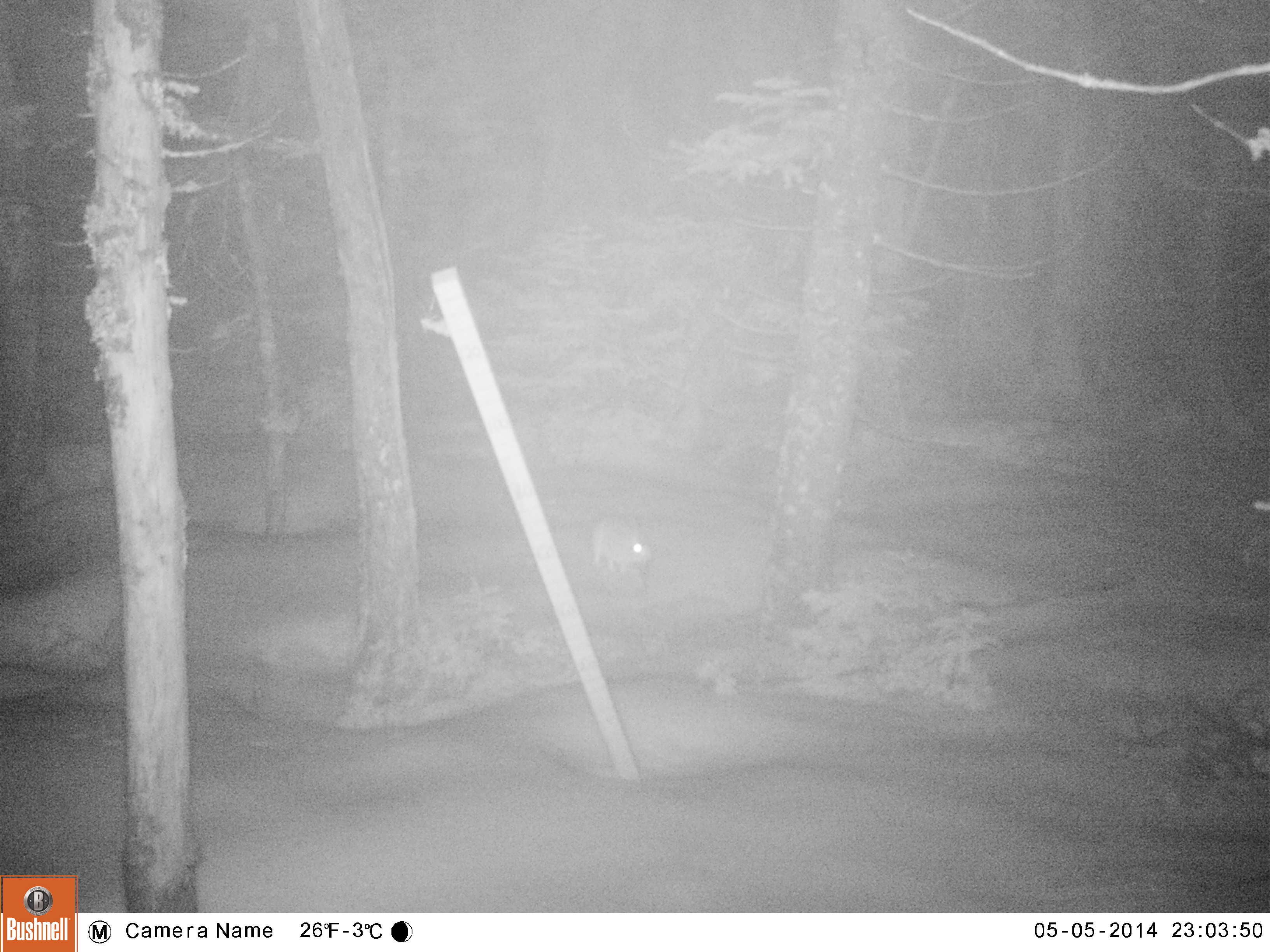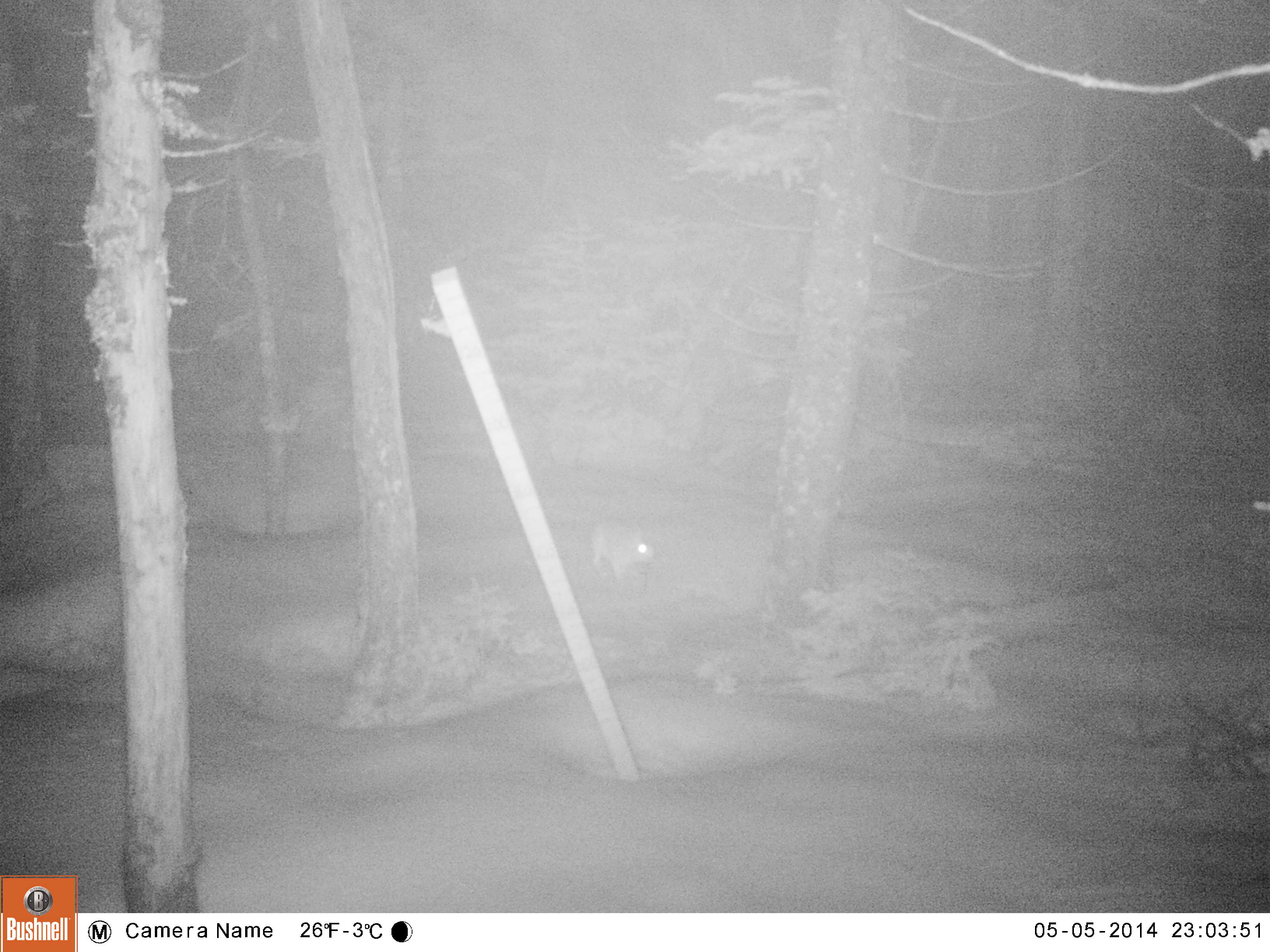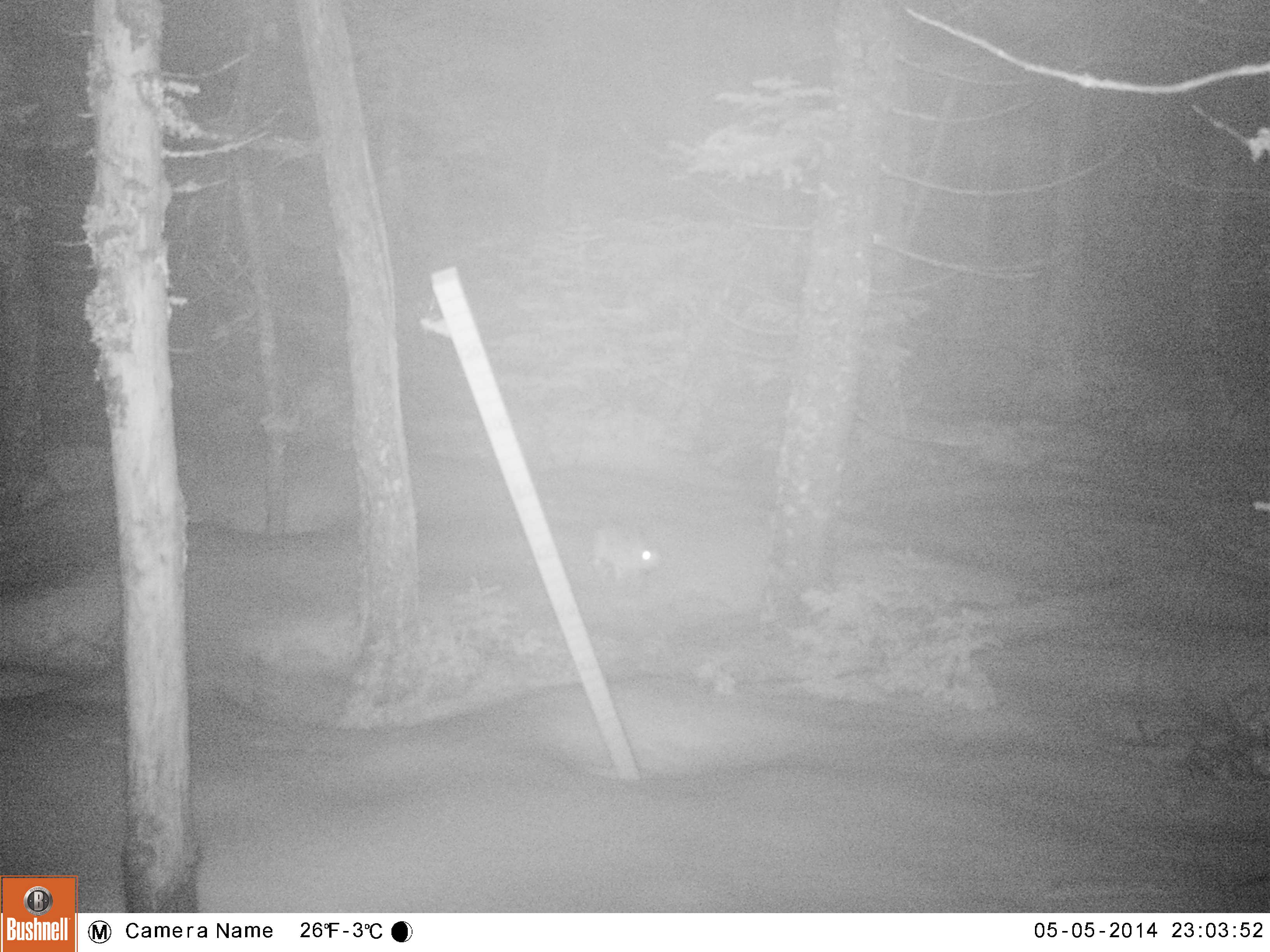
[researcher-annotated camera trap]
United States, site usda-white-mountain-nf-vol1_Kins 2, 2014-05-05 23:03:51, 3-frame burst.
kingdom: Animalia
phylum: Chordata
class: Mammalia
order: Lagomorpha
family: Leporidae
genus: Lepus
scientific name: Lepus americanus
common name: snowshoe hare